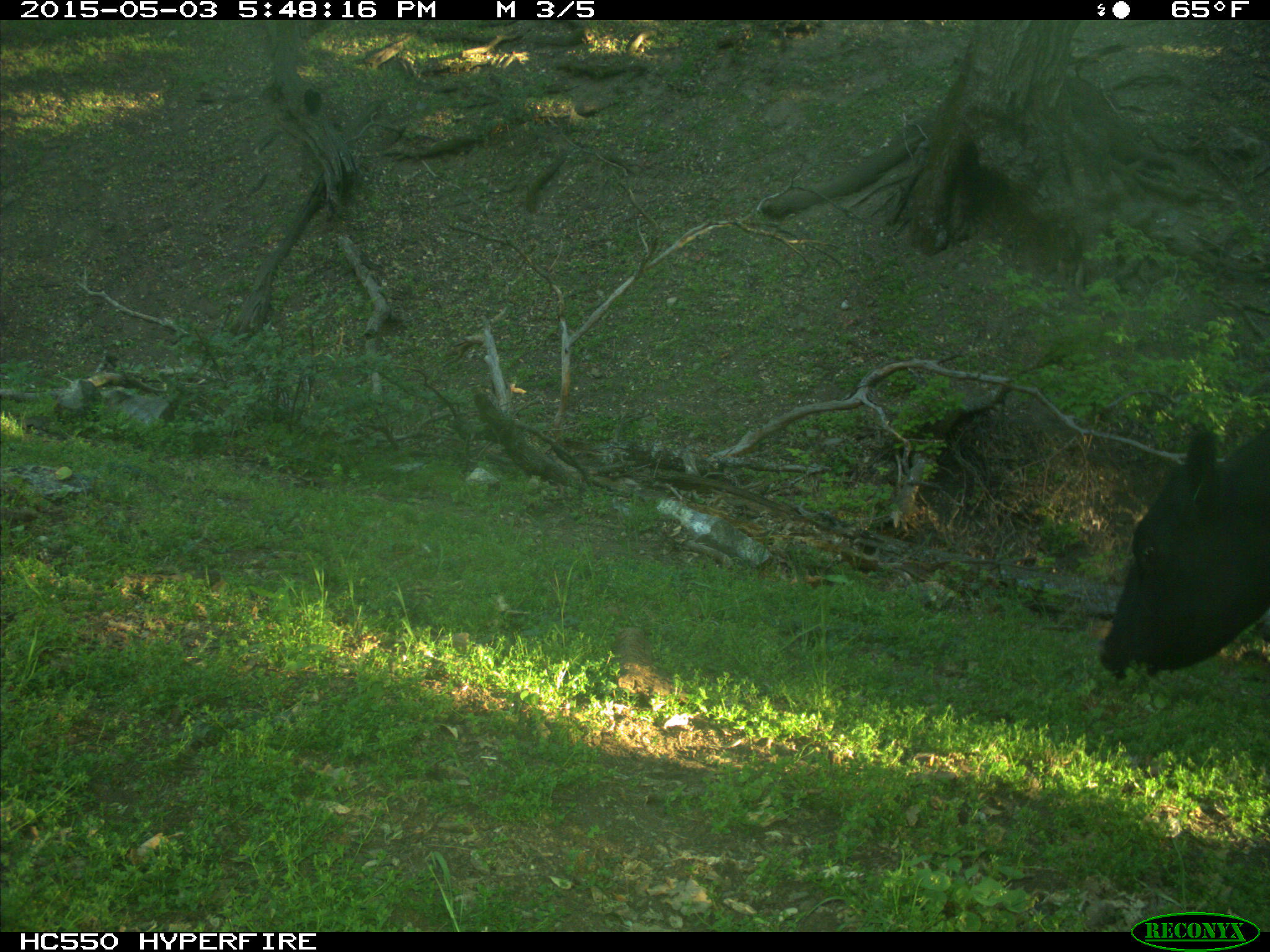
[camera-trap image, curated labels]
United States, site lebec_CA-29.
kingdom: Animalia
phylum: Chordata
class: Mammalia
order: Artiodactyla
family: Bovidae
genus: Bos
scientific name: Bos taurus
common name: domestic cow